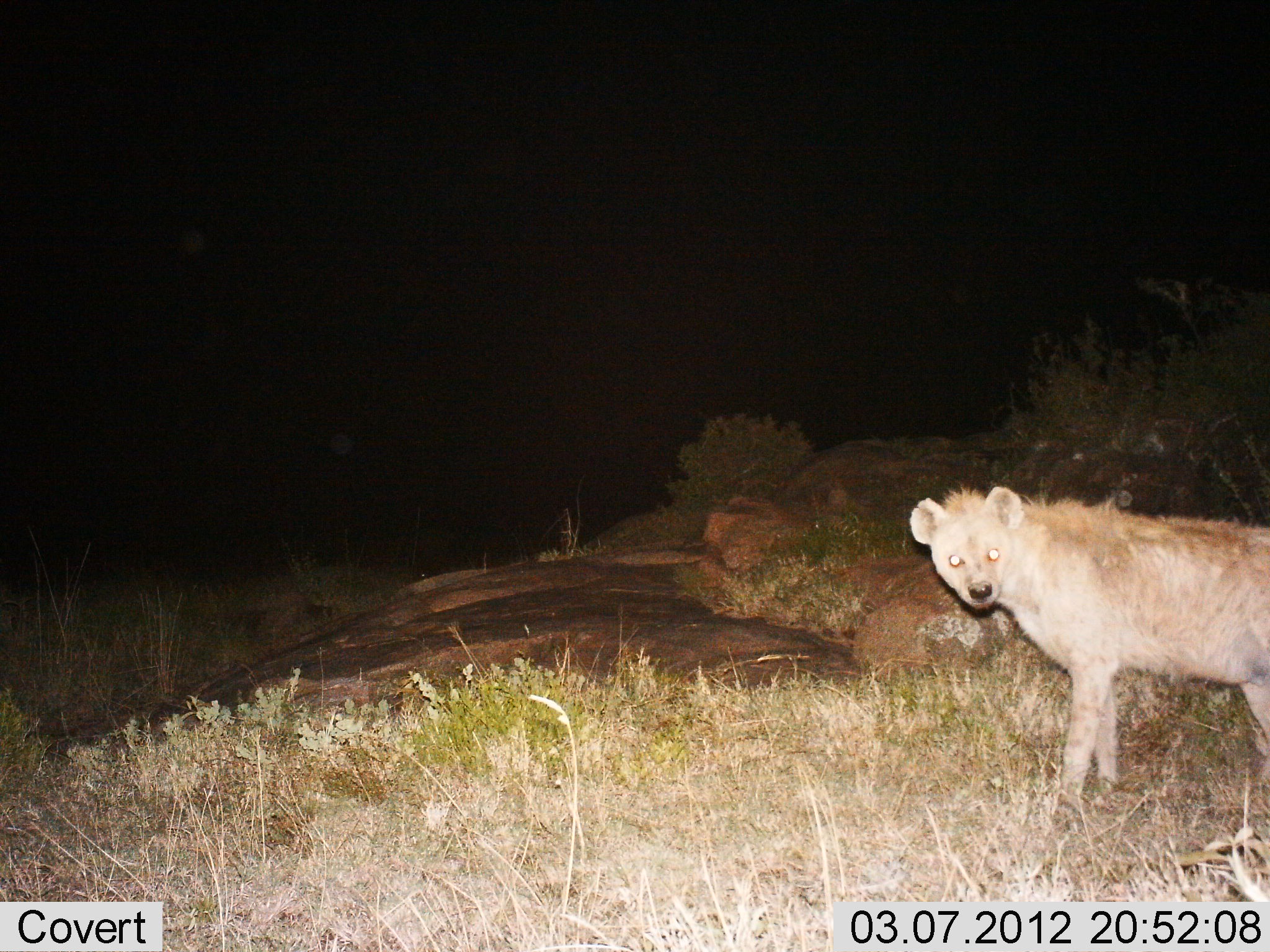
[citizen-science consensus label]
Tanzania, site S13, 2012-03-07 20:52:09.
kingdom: Animalia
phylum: Chordata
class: Mammalia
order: Carnivora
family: Hyaenidae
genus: Crocuta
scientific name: Crocuta crocuta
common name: spotted hyena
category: hyenaspotted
Hyenaspotted (spotted hyena) (Crocuta crocuta), count 1. Behavior (volunteer vote fractions): standing 95%, resting 0%, moving 5%, interacting 0%. Young present (vote fraction): 0%. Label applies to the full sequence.